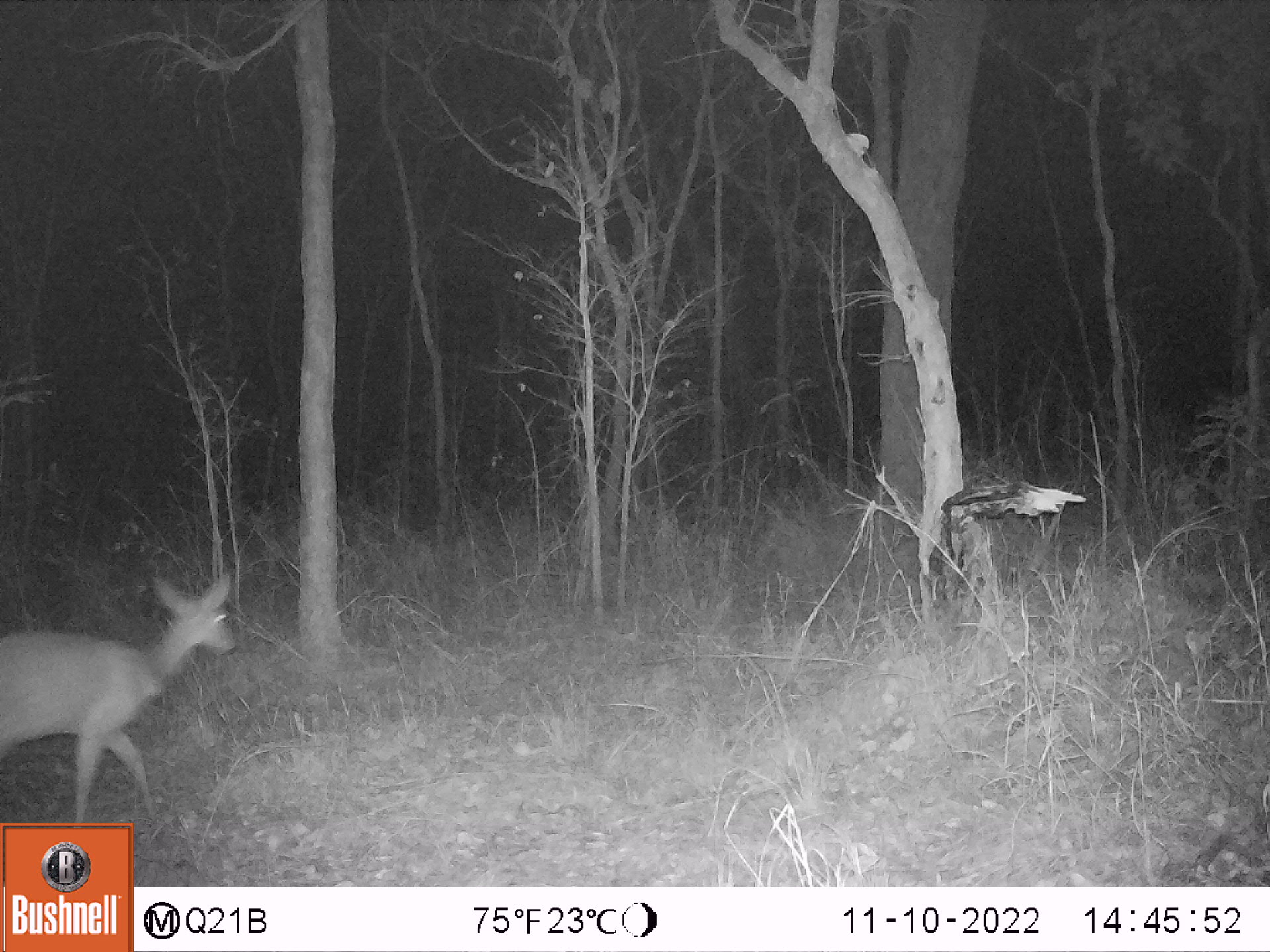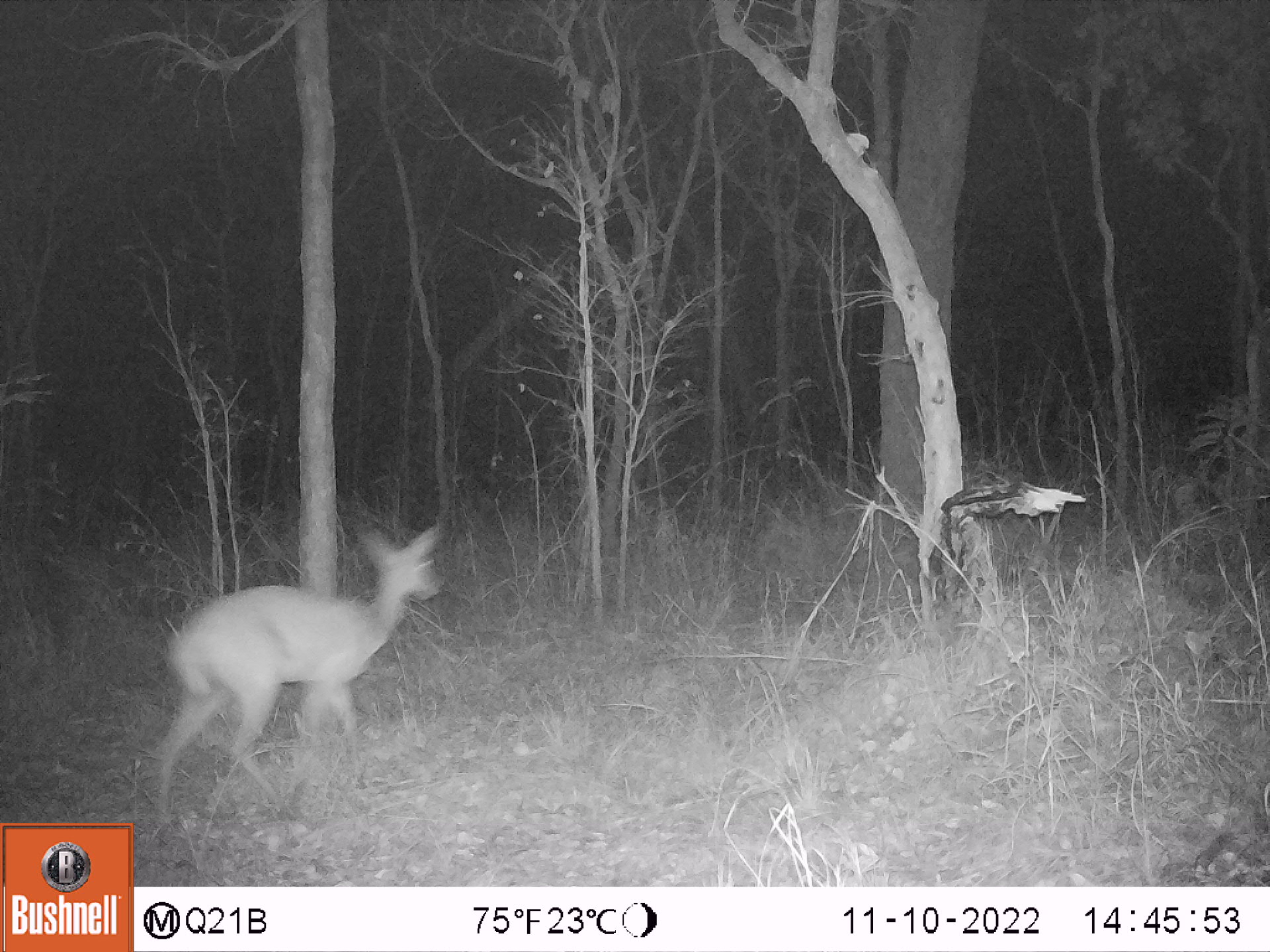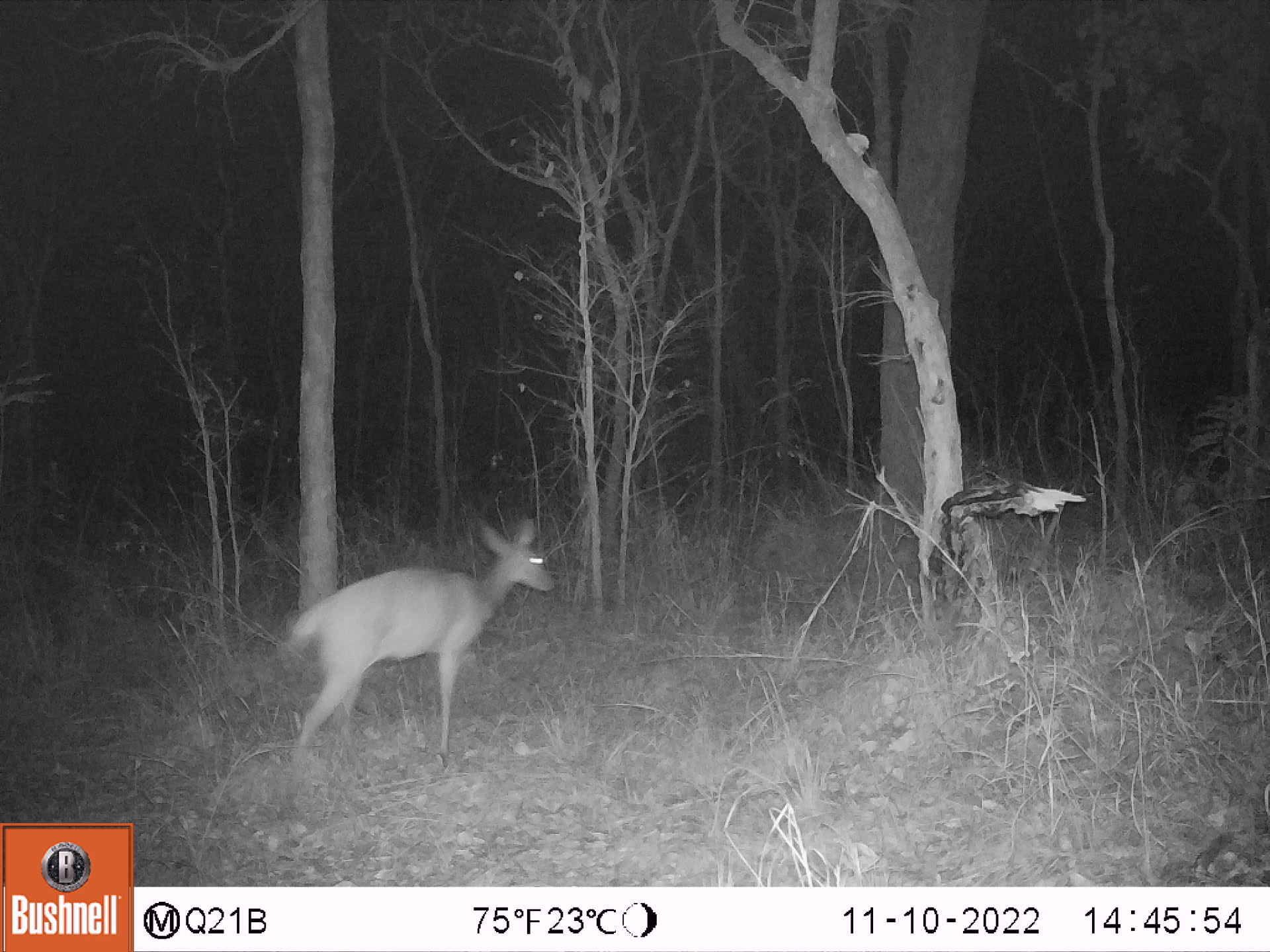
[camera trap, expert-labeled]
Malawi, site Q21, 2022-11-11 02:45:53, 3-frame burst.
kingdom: Animalia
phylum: Chordata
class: Mammalia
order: Artiodactyla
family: Bovidae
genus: Tragelaphus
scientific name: Tragelaphus sylvaticus sylvaticus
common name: cape bushbuck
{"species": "cape bushbuck (Tragelaphus sylvaticus sylvaticus)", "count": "1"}